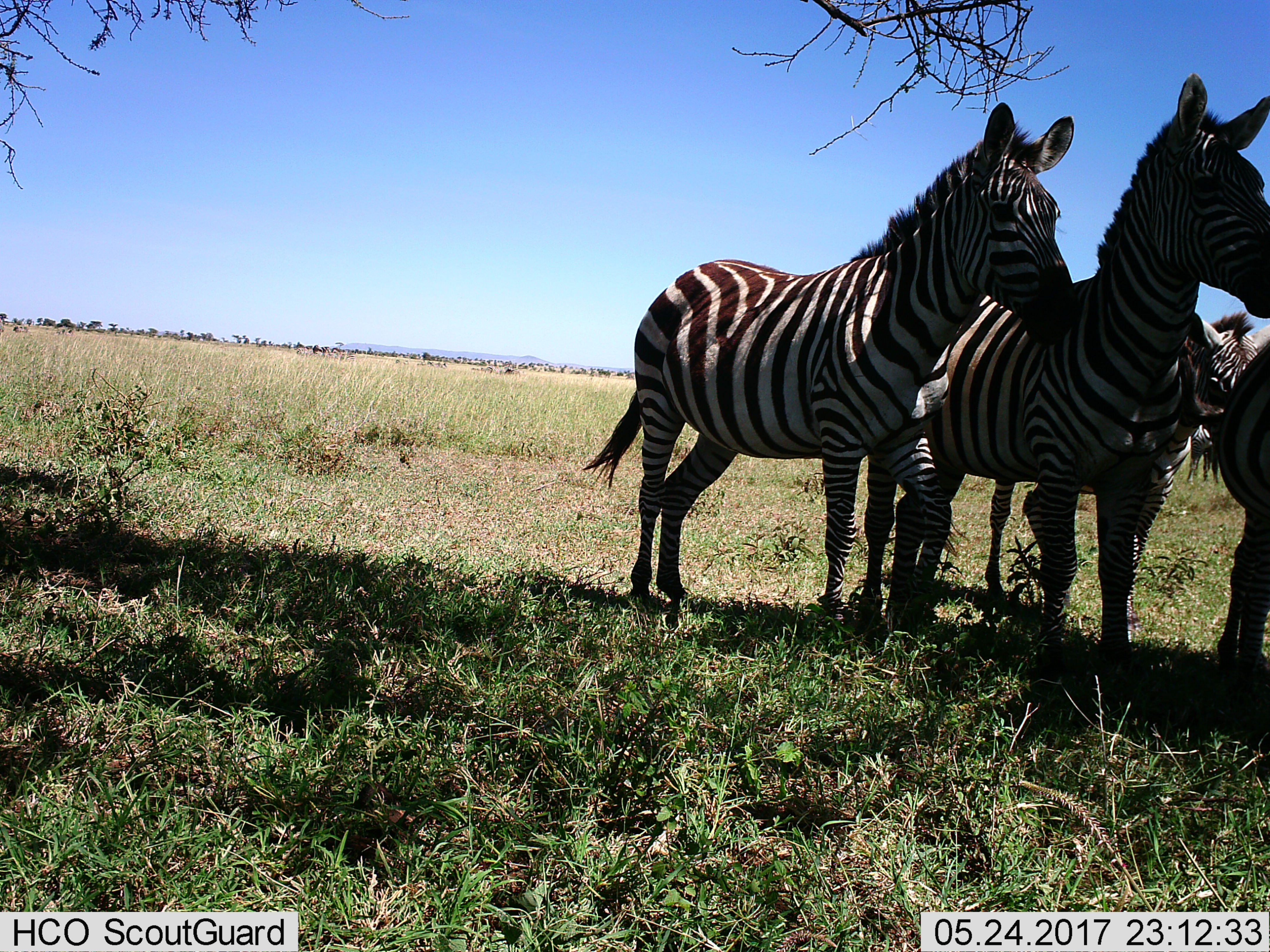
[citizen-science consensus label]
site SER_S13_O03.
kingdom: Animalia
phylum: Chordata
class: Mammalia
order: Perissodactyla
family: Equidae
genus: Equus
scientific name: Equus quagga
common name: plains zebra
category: zebraplains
Zebraplains (plains zebra) (Equus quagga), count 4. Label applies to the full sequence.